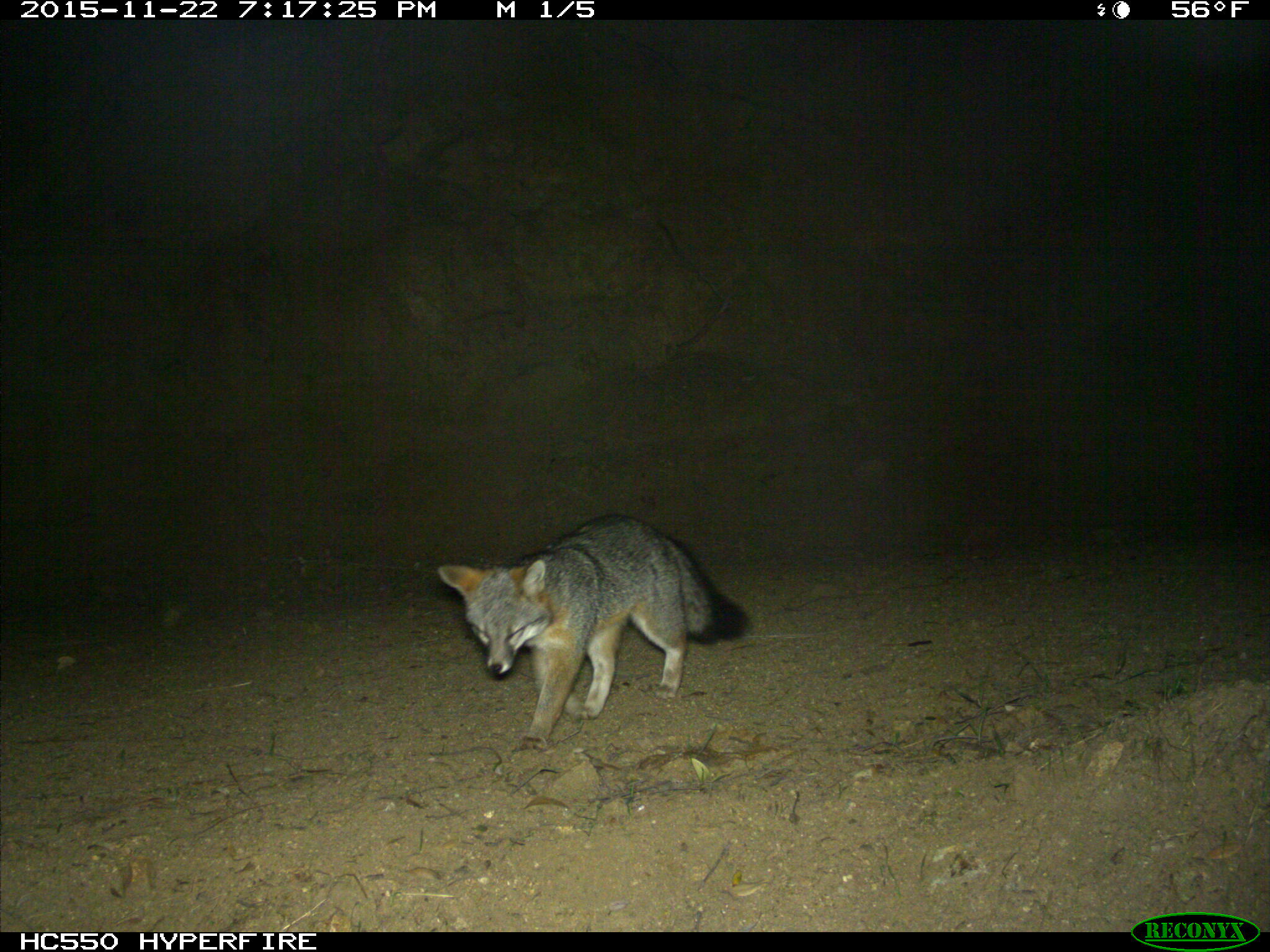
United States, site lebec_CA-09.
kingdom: Animalia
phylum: Chordata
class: Mammalia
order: Carnivora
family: Canidae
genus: Urocyon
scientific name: Urocyon cinereoargenteus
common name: gray fox